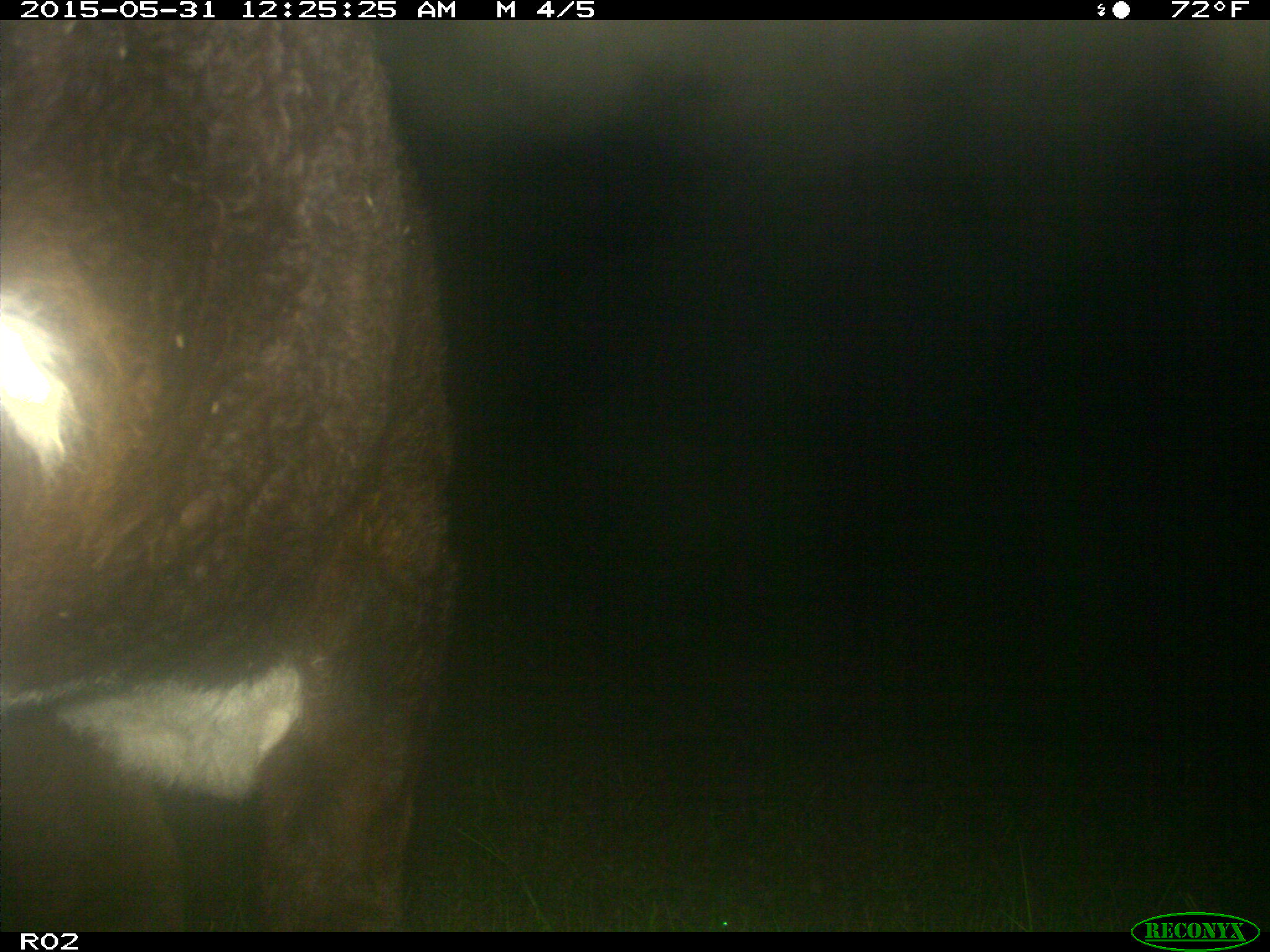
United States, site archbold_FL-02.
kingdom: Animalia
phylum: Chordata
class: Mammalia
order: Artiodactyla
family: Bovidae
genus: Bos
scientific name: Bos taurus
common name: domestic cow